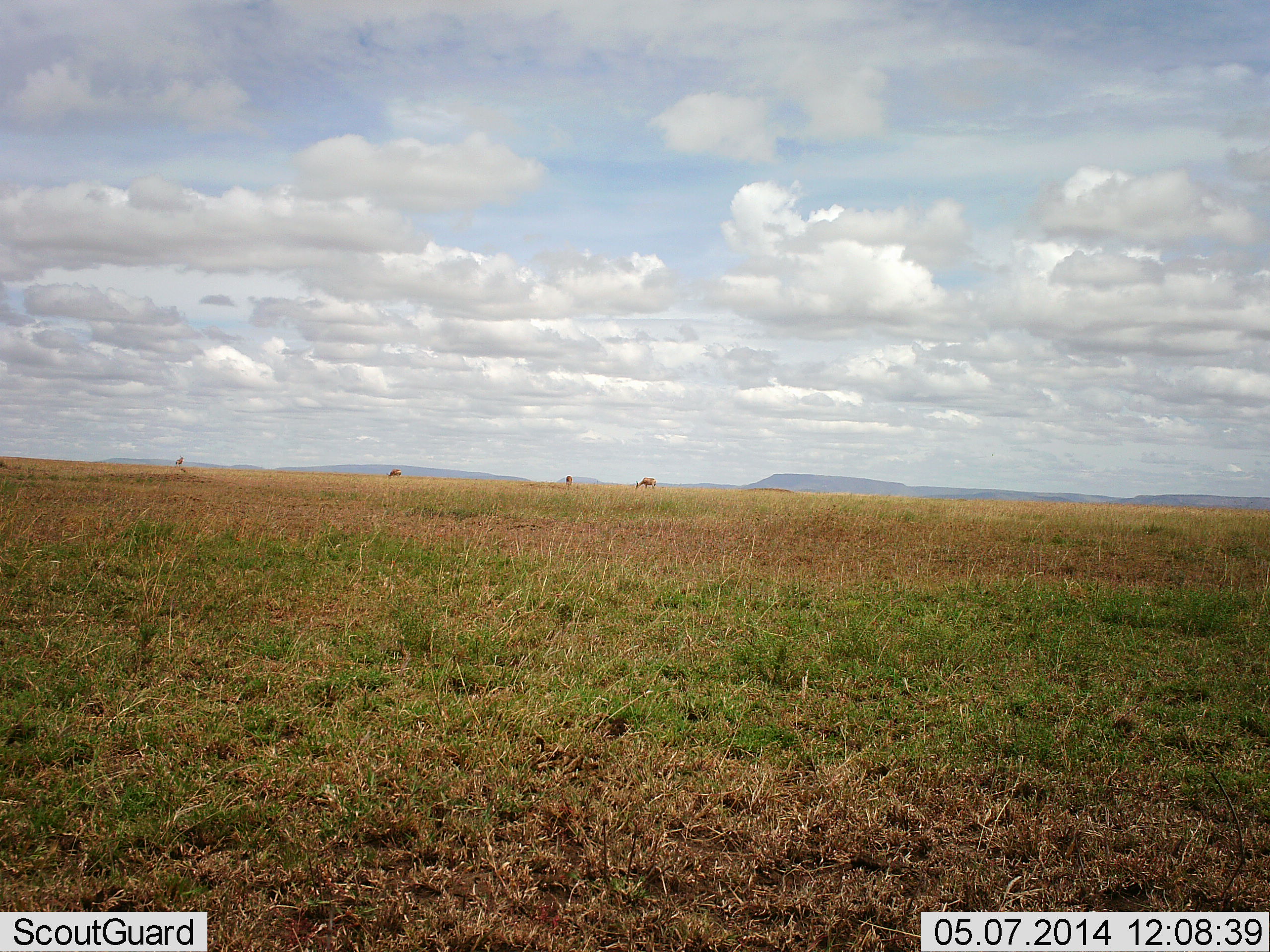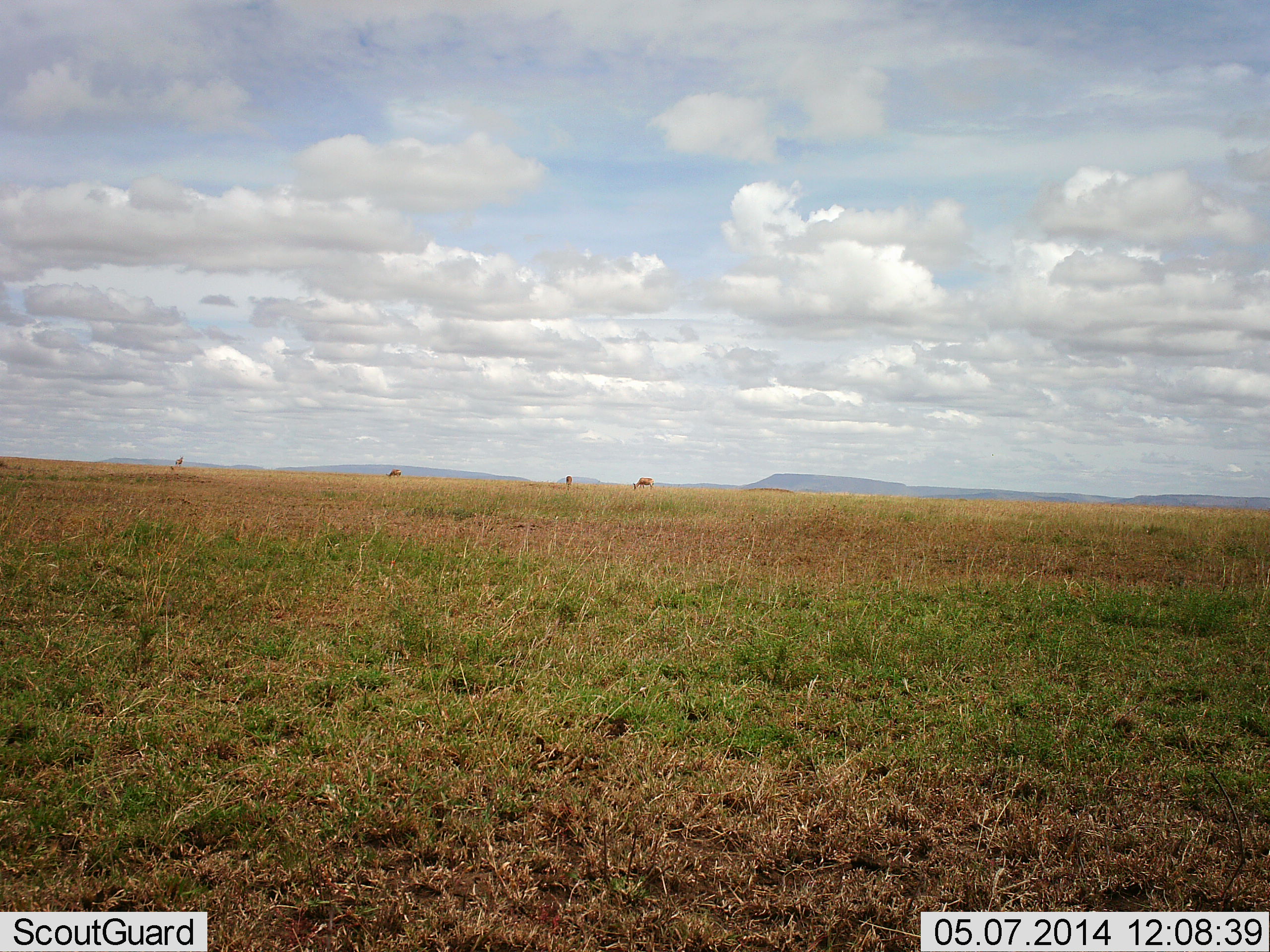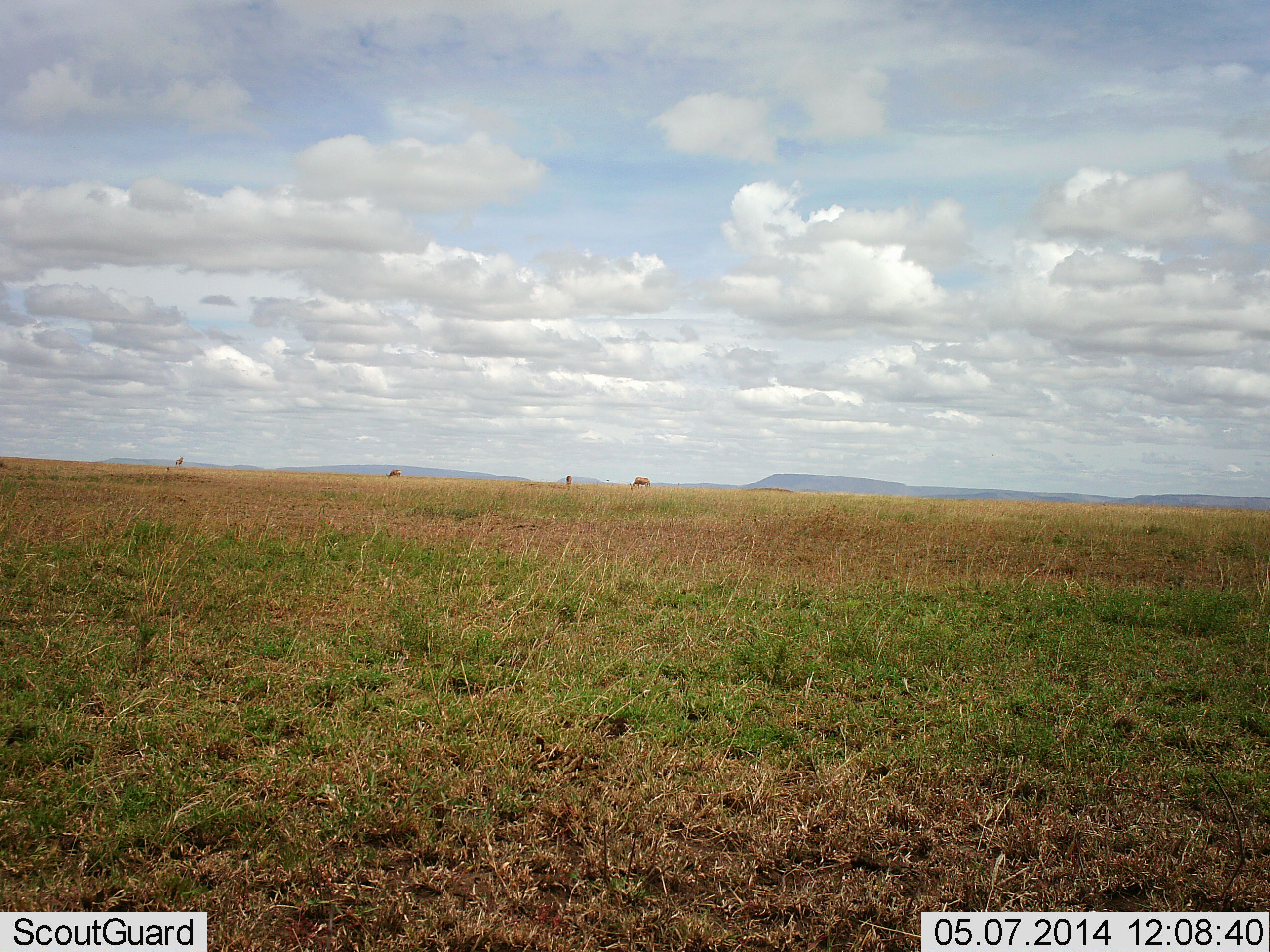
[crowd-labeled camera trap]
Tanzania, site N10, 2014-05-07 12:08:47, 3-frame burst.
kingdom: Animalia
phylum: Chordata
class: Mammalia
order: Artiodactyla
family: Bovidae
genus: Eudorcas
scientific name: Eudorcas thomsonii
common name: thomson's gazelle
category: gazellethomsons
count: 1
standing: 14%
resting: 0%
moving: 29%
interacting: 0%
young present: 0%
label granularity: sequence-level